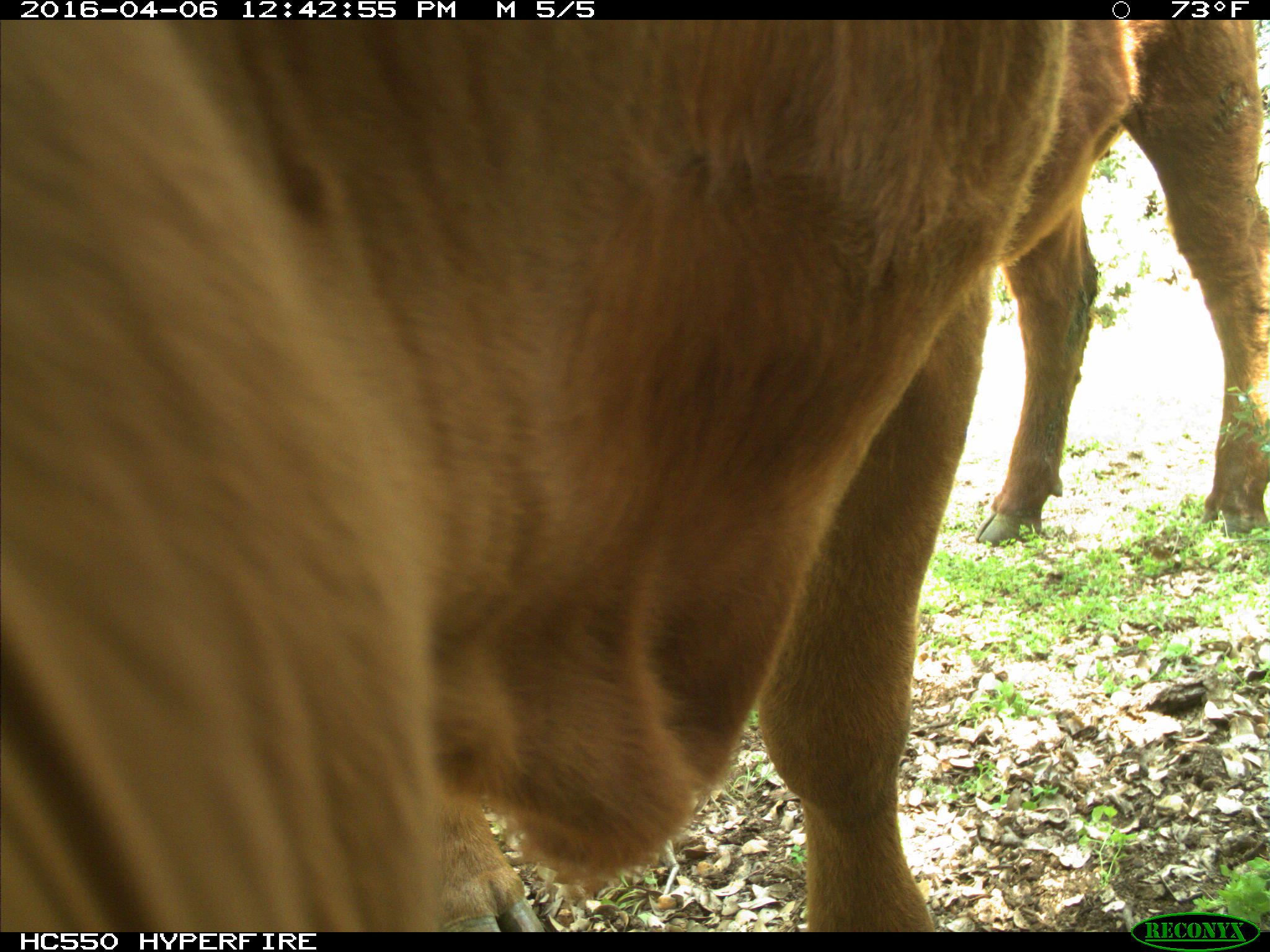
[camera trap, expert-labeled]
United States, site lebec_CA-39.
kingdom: Animalia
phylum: Chordata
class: Mammalia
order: Artiodactyla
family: Bovidae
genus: Bos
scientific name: Bos taurus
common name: domestic cow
Bos taurus (domestic cow).